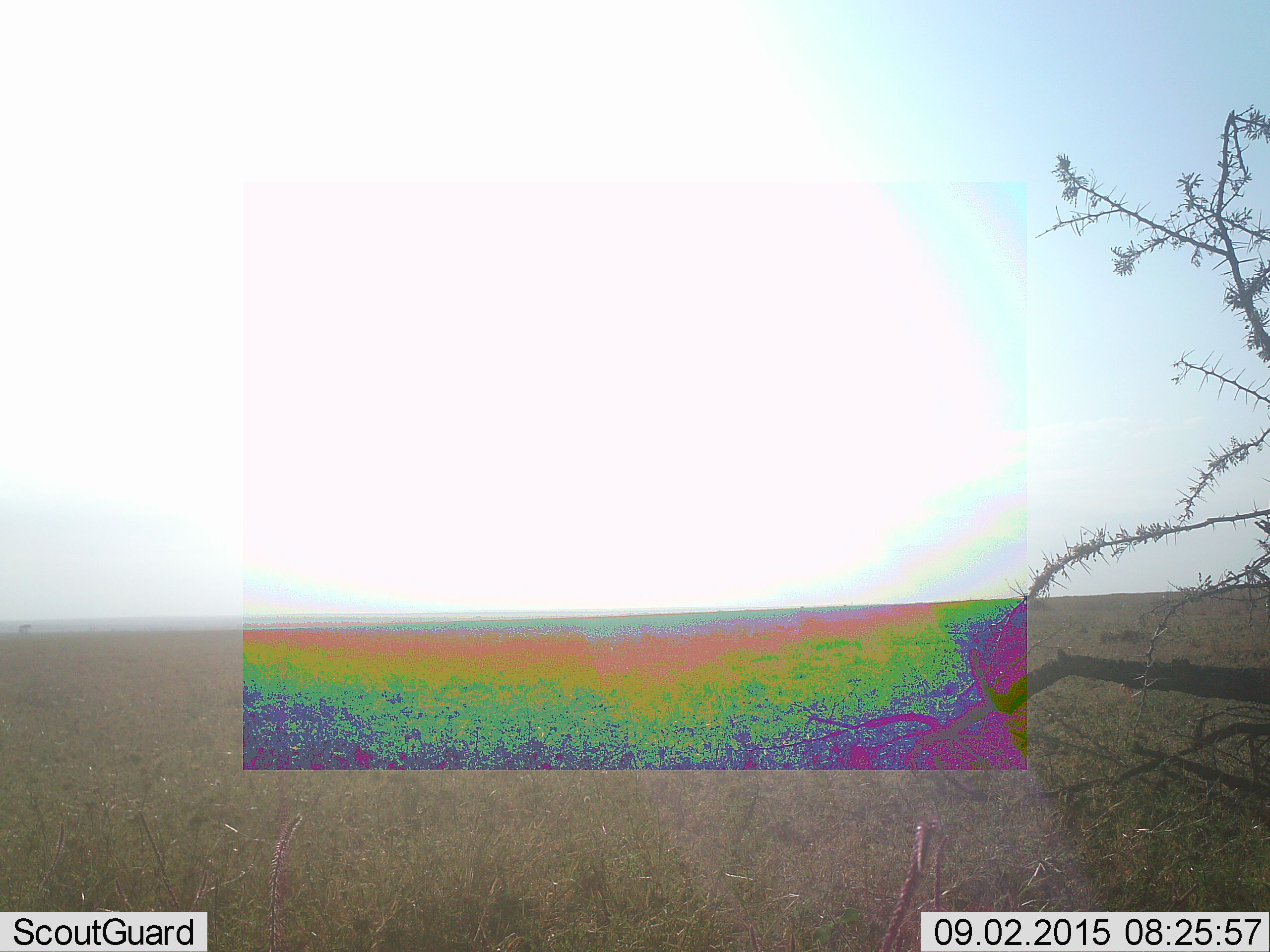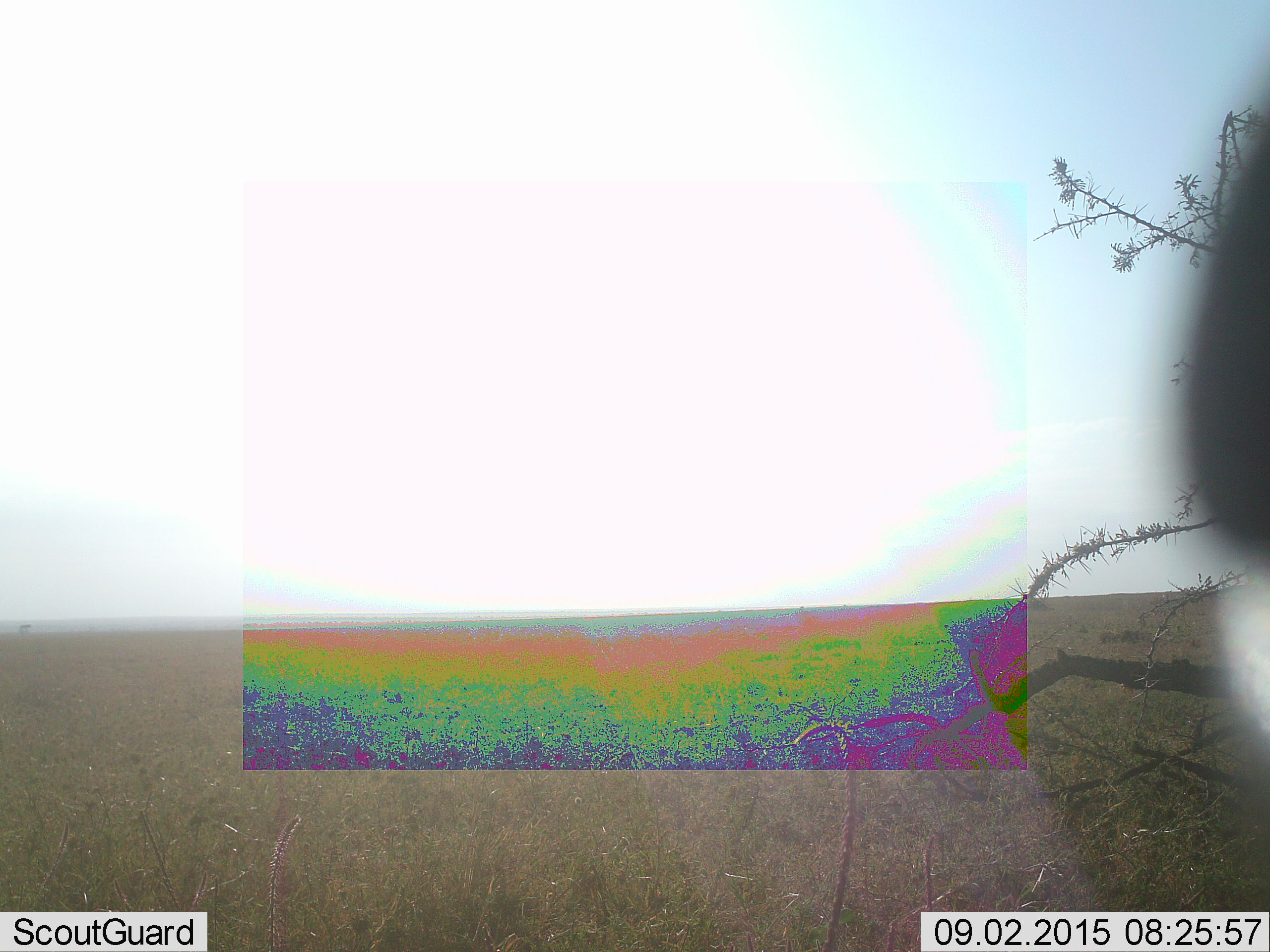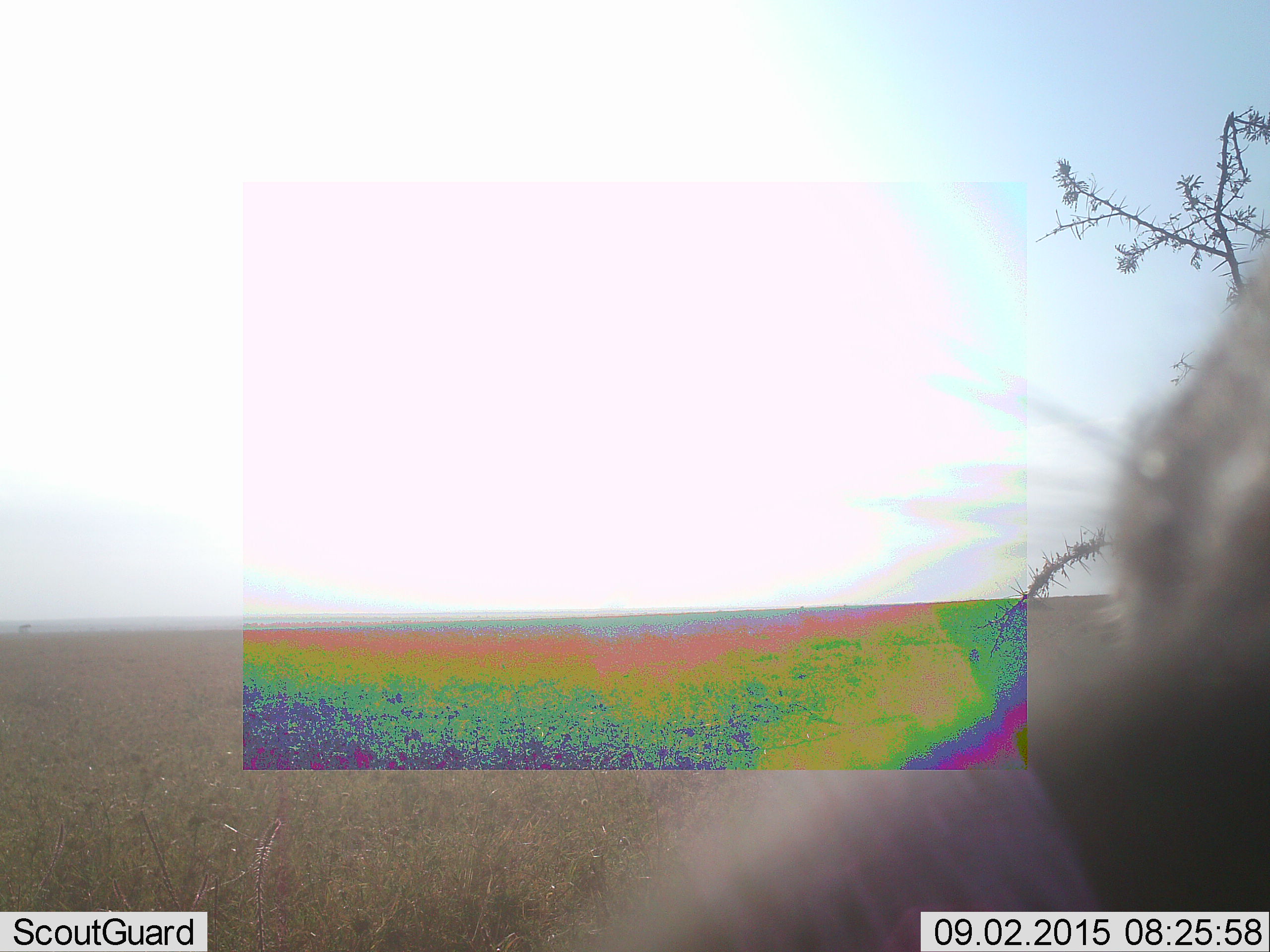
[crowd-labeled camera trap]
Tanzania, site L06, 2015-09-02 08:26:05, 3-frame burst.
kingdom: Animalia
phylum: Chordata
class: Mammalia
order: Artiodactyla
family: Bovidae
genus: Eudorcas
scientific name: Eudorcas thomsonii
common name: thomson's gazelle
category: gazellethomsons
Gazellethomsons (thomson's gazelle) (Eudorcas thomsonii), count 1. Behavior (volunteer vote fractions): standing 50%, resting 0%, moving 50%, interacting 0%. Young present (vote fraction): 0%. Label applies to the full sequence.